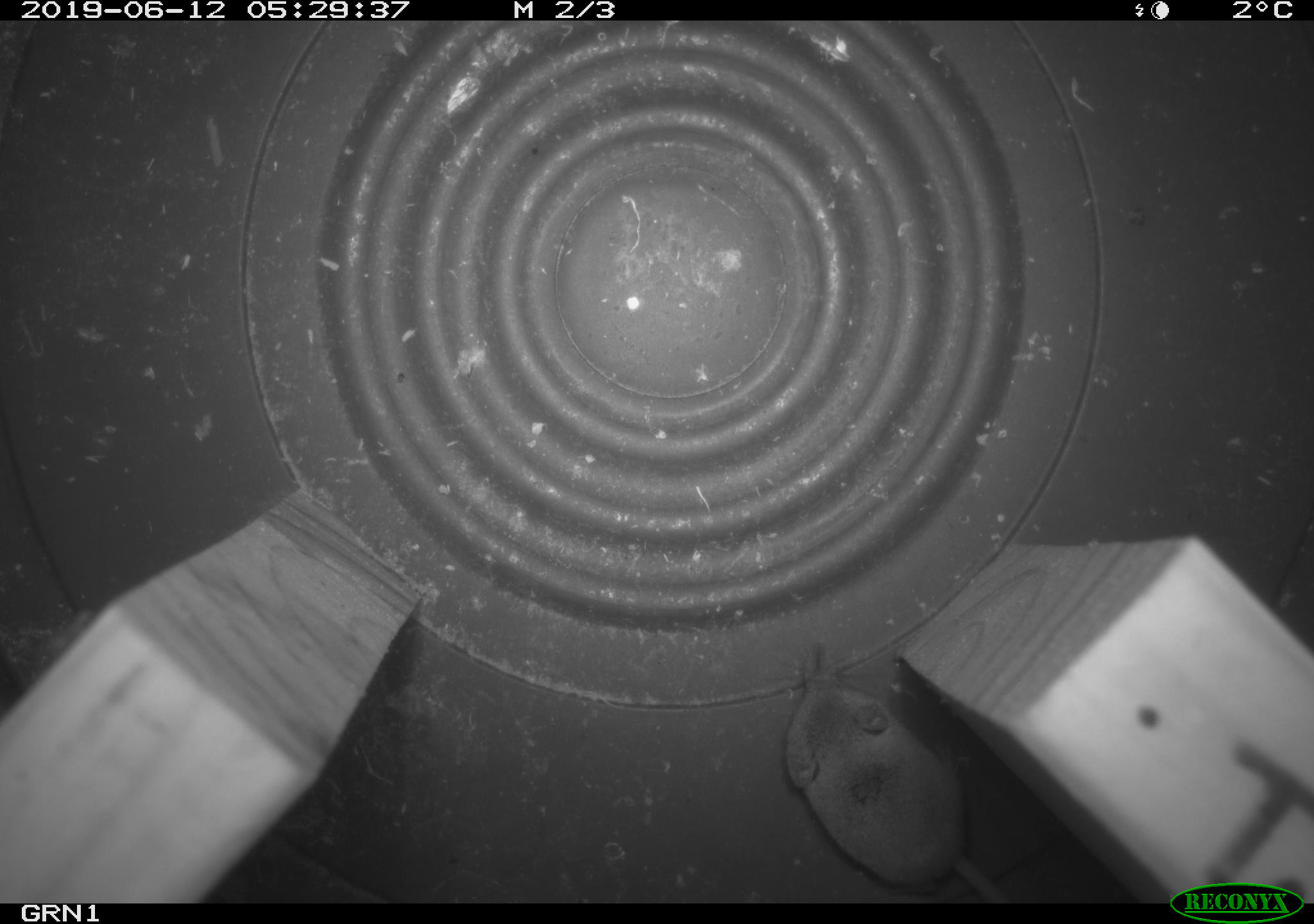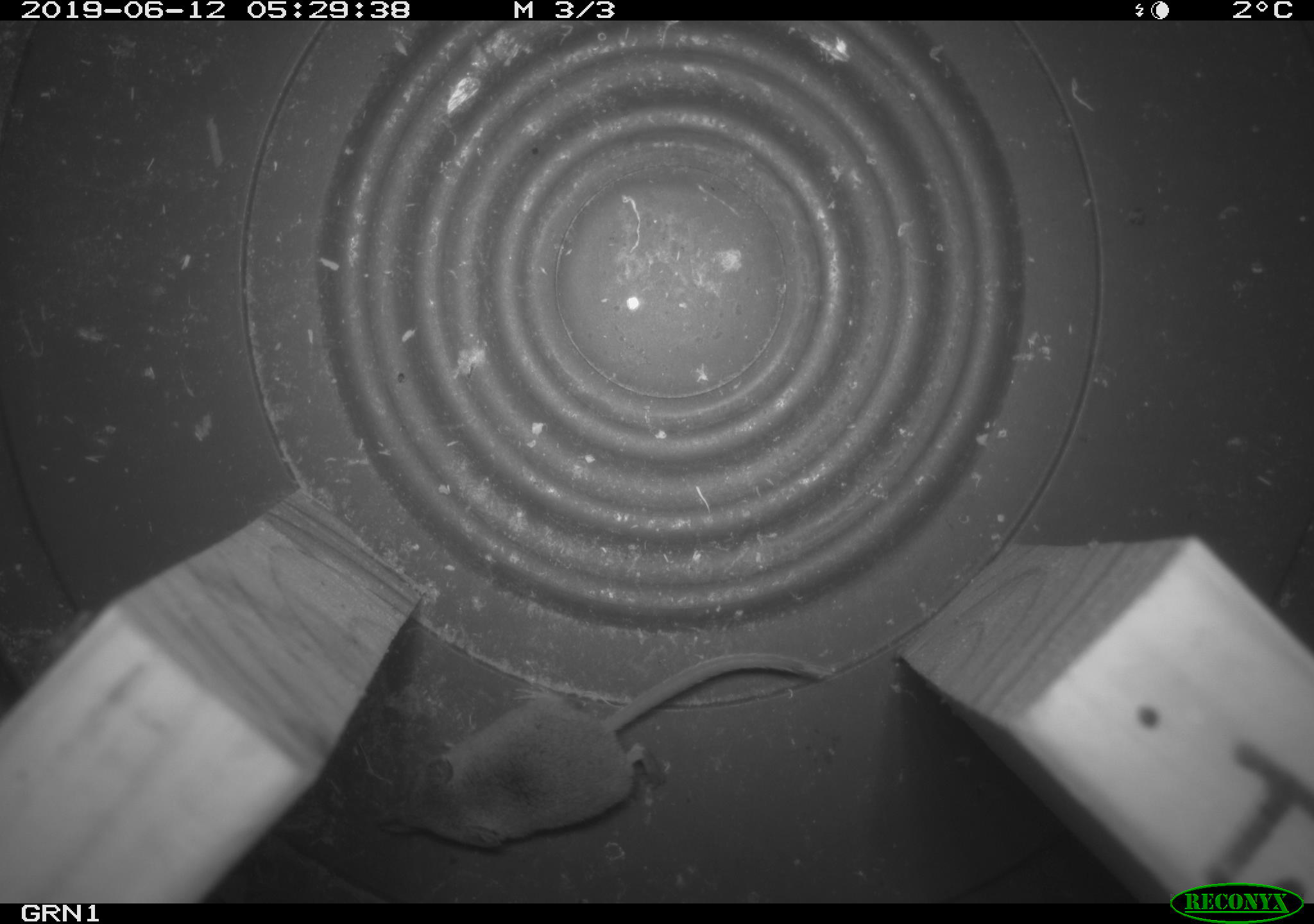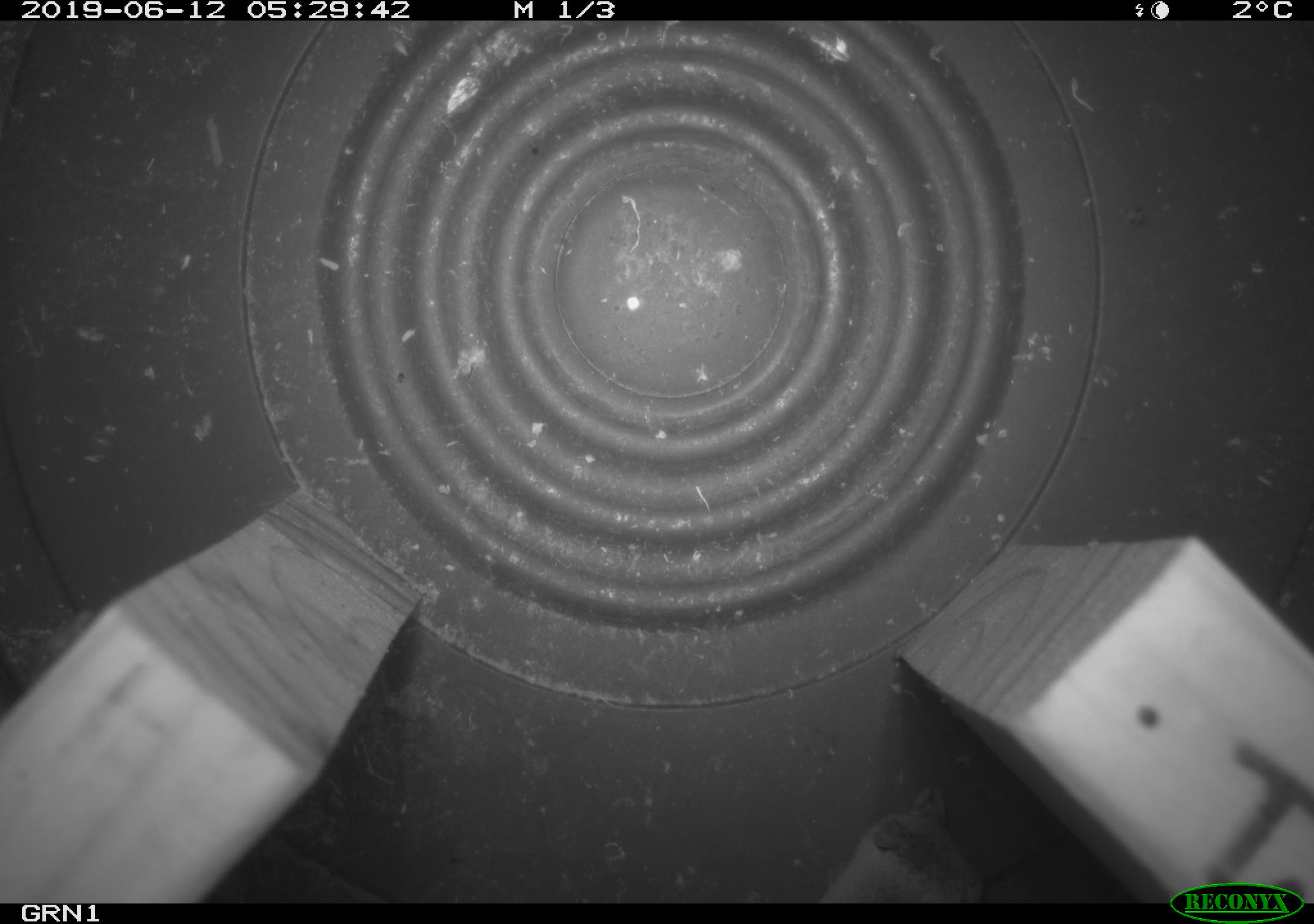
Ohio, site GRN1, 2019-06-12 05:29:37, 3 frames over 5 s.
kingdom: Animalia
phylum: Chordata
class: Mammalia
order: Eulipotyphla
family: Soricidae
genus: Sorex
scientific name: Sorex cinereus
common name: masked shrew